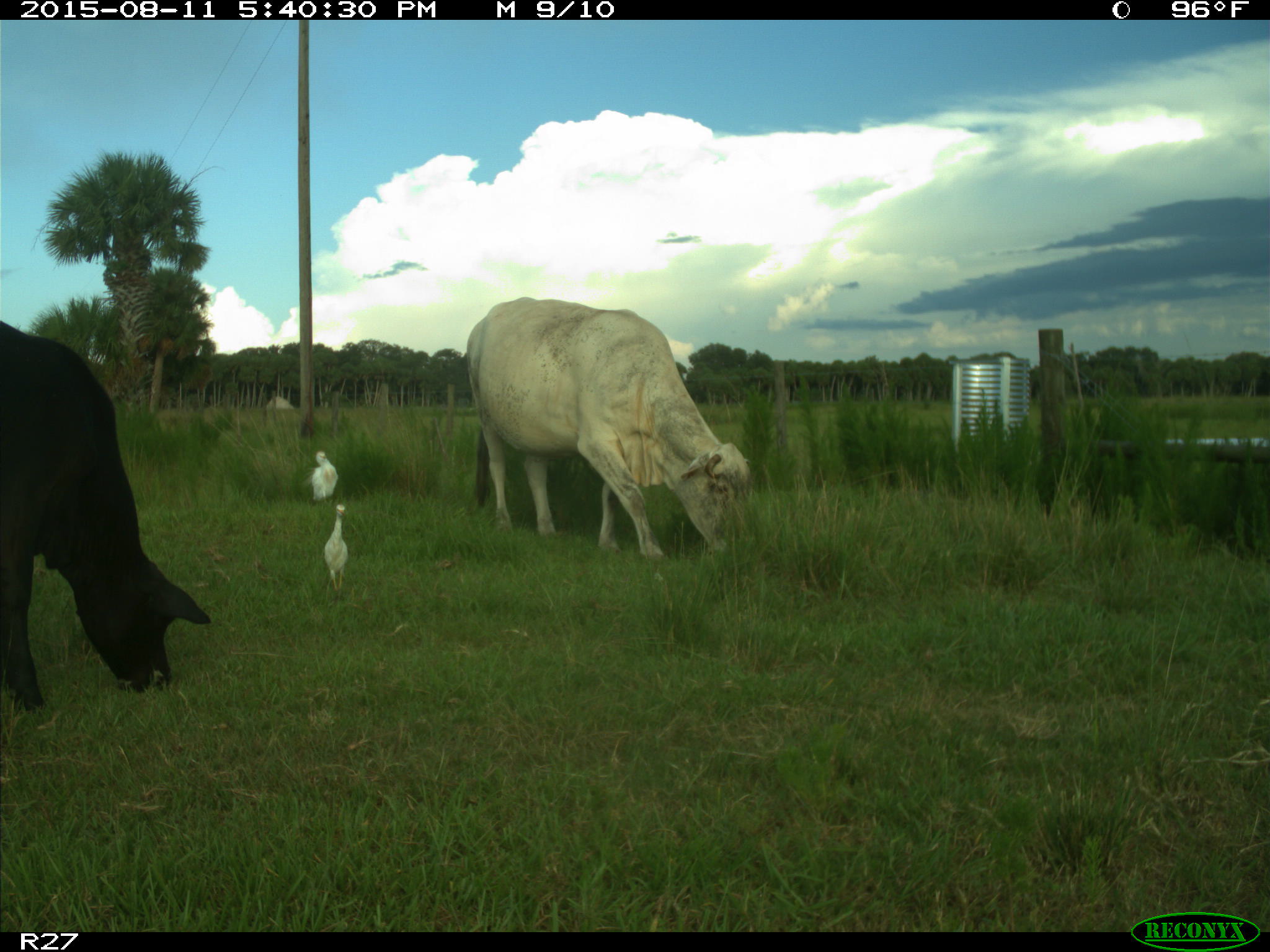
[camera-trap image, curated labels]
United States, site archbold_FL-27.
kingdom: Animalia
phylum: Chordata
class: Mammalia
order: Artiodactyla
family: Bovidae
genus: Bos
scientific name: Bos taurus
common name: domestic cow